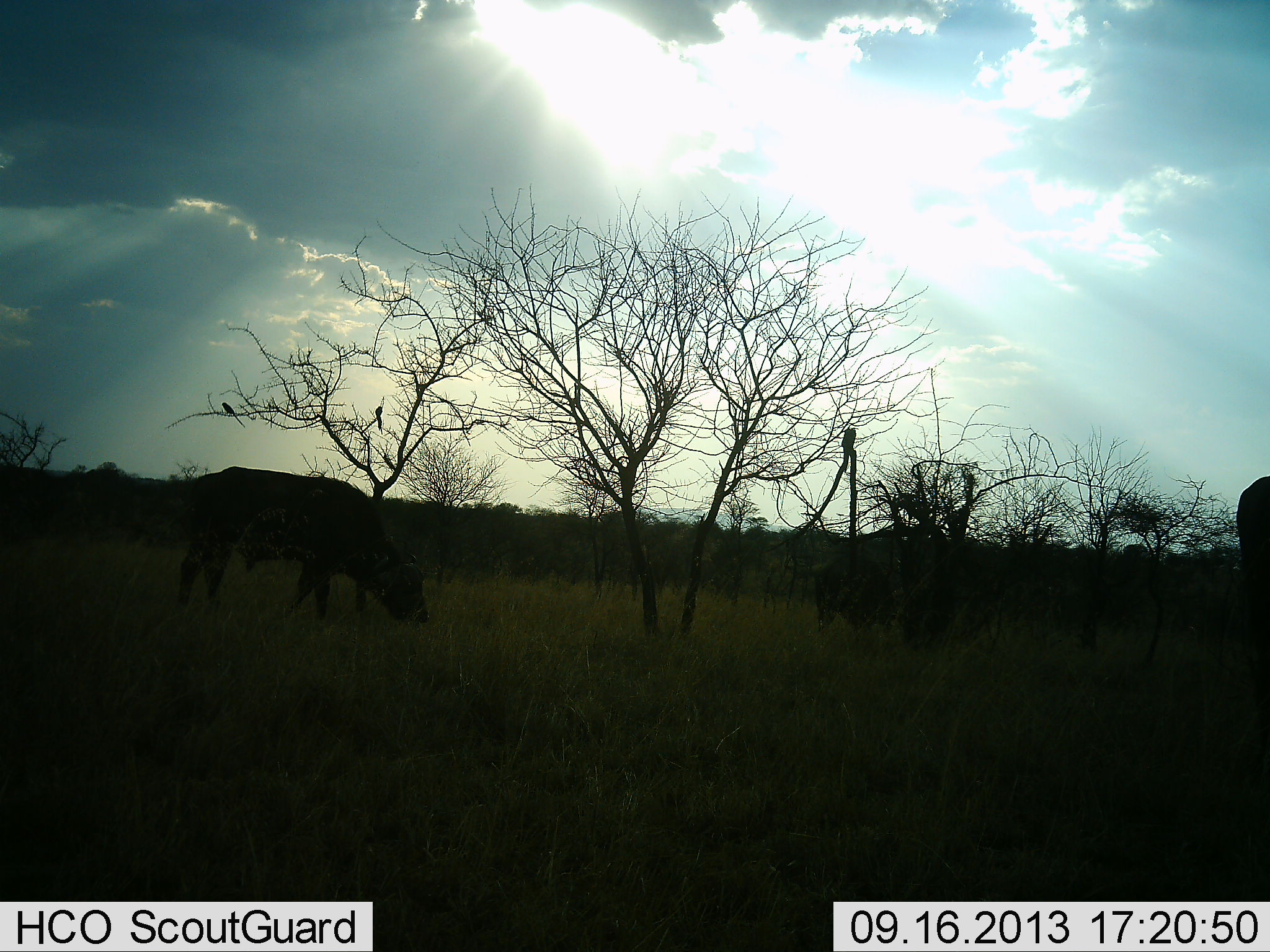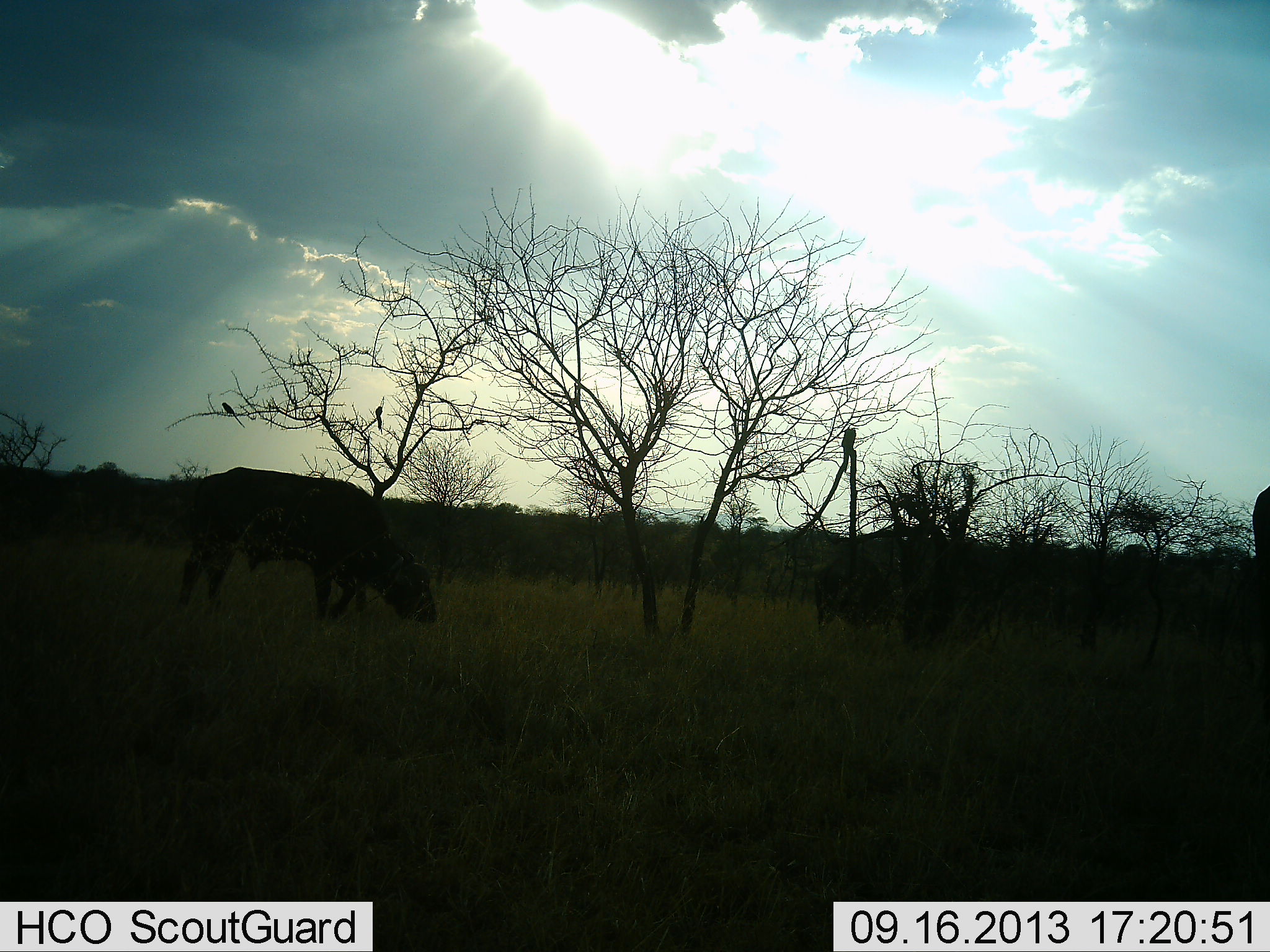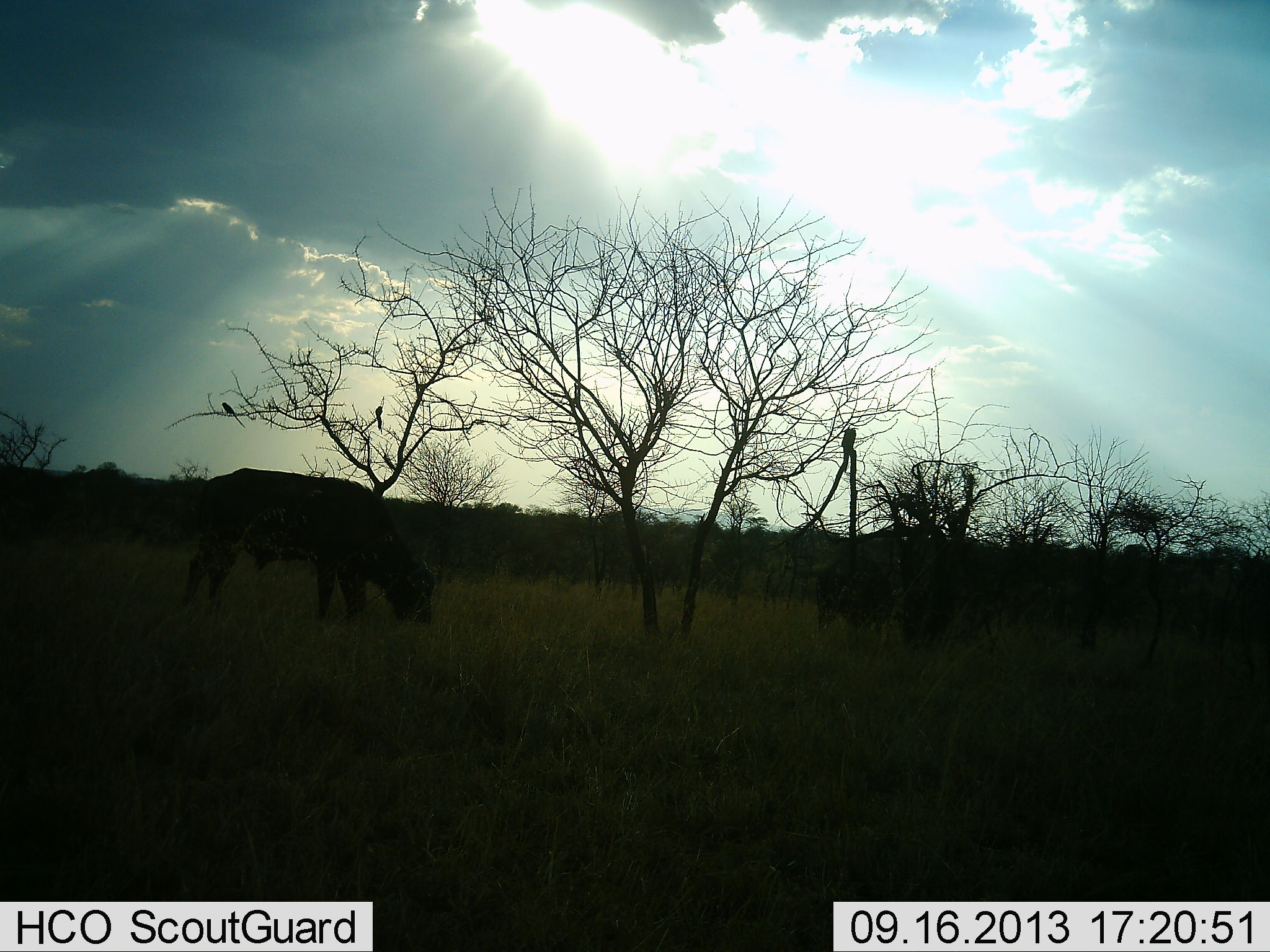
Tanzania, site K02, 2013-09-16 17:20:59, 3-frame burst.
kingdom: Animalia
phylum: Chordata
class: Mammalia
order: Artiodactyla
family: Bovidae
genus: Syncerus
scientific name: Syncerus caffer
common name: cape buffalo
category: buffalo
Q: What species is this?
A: Buffalo (cape buffalo) (Syncerus caffer).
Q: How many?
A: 2.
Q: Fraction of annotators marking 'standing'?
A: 53%.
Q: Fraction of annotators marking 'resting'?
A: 0%.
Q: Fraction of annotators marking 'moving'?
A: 13%.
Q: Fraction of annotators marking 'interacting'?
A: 0%.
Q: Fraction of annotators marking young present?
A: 0%.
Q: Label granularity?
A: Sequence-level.